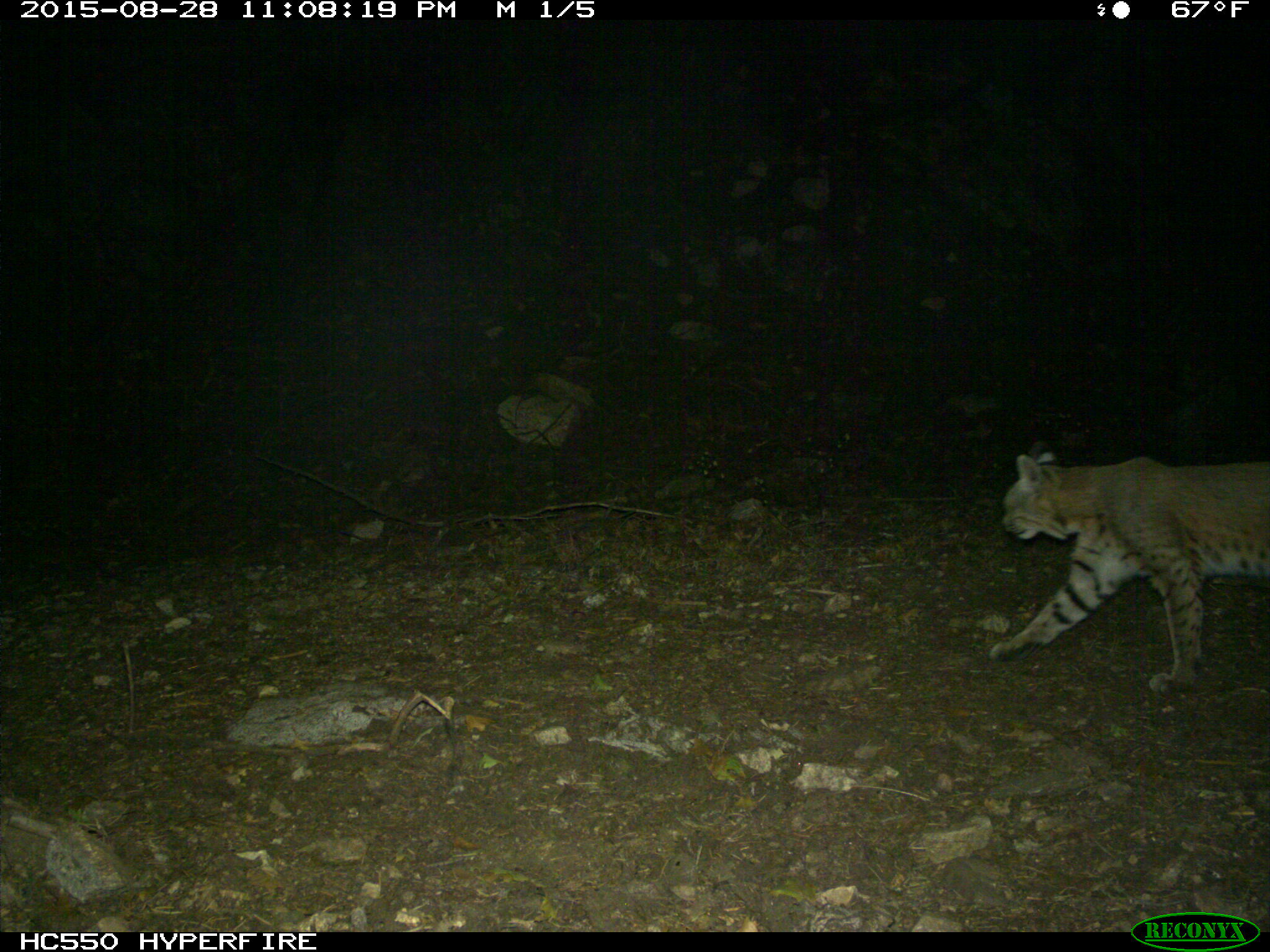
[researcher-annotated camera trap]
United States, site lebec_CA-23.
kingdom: Animalia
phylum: Chordata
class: Mammalia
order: Carnivora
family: Felidae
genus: Lynx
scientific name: Lynx rufus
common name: bobcat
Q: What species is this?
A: Lynx rufus (bobcat).